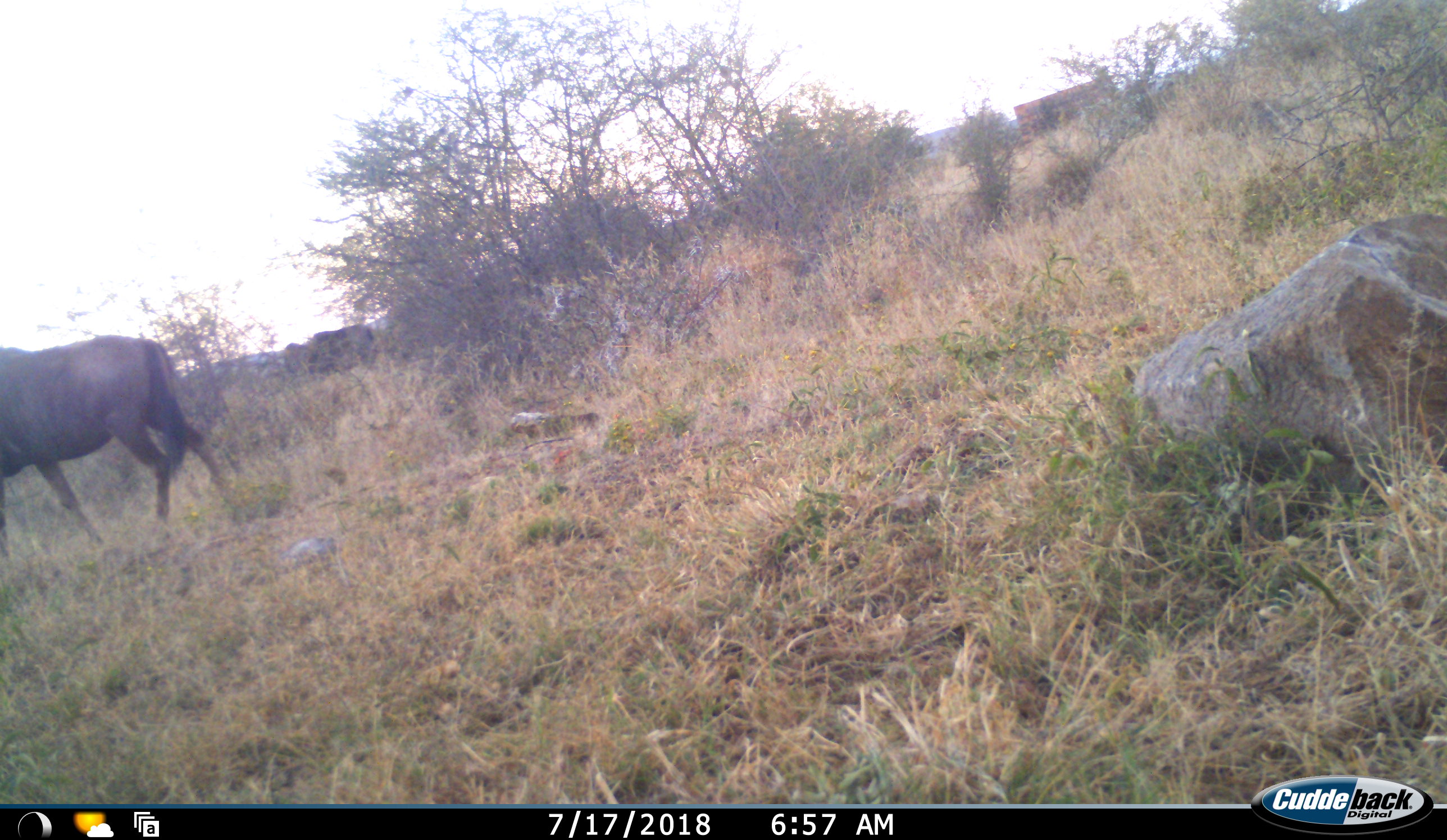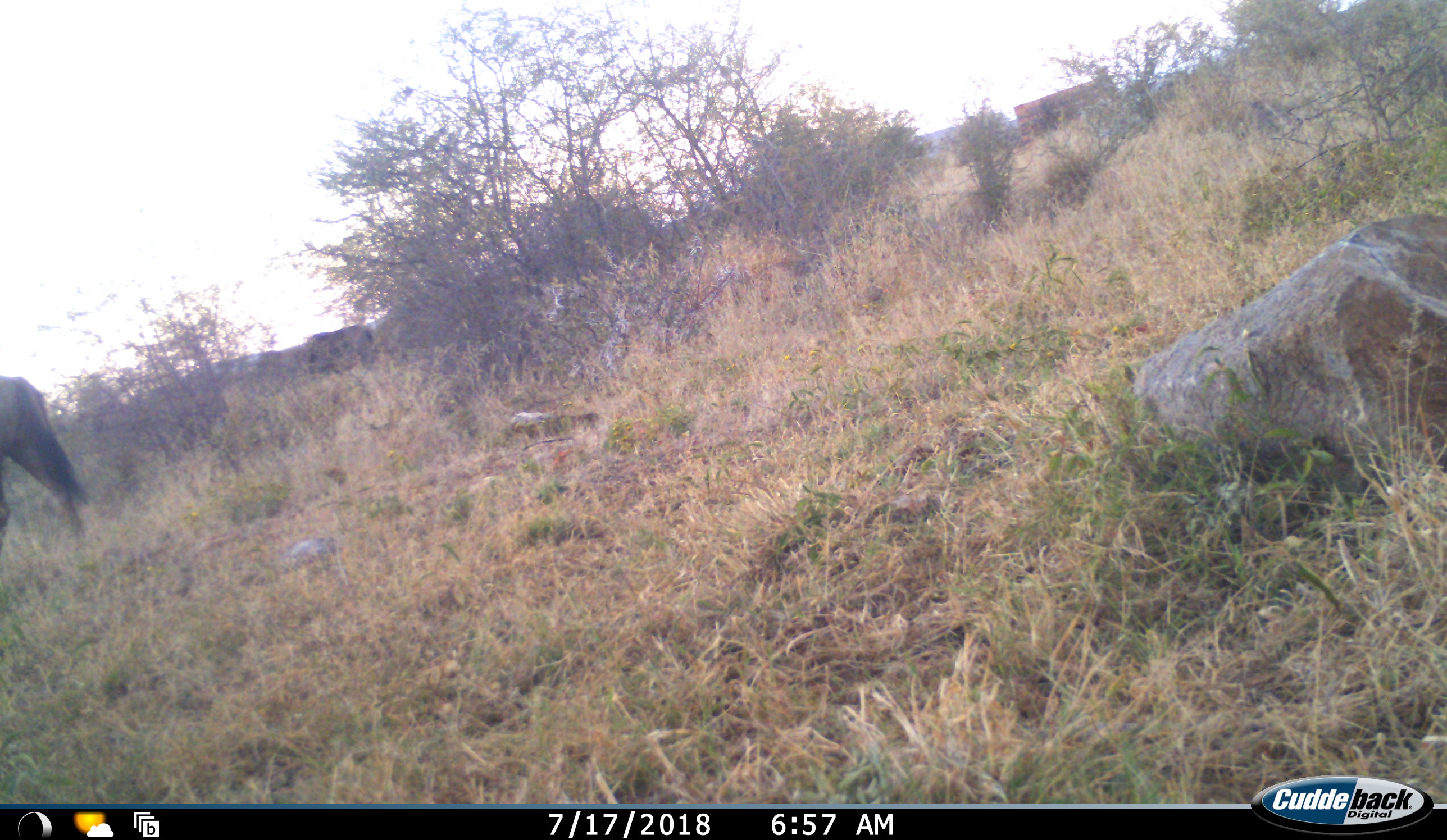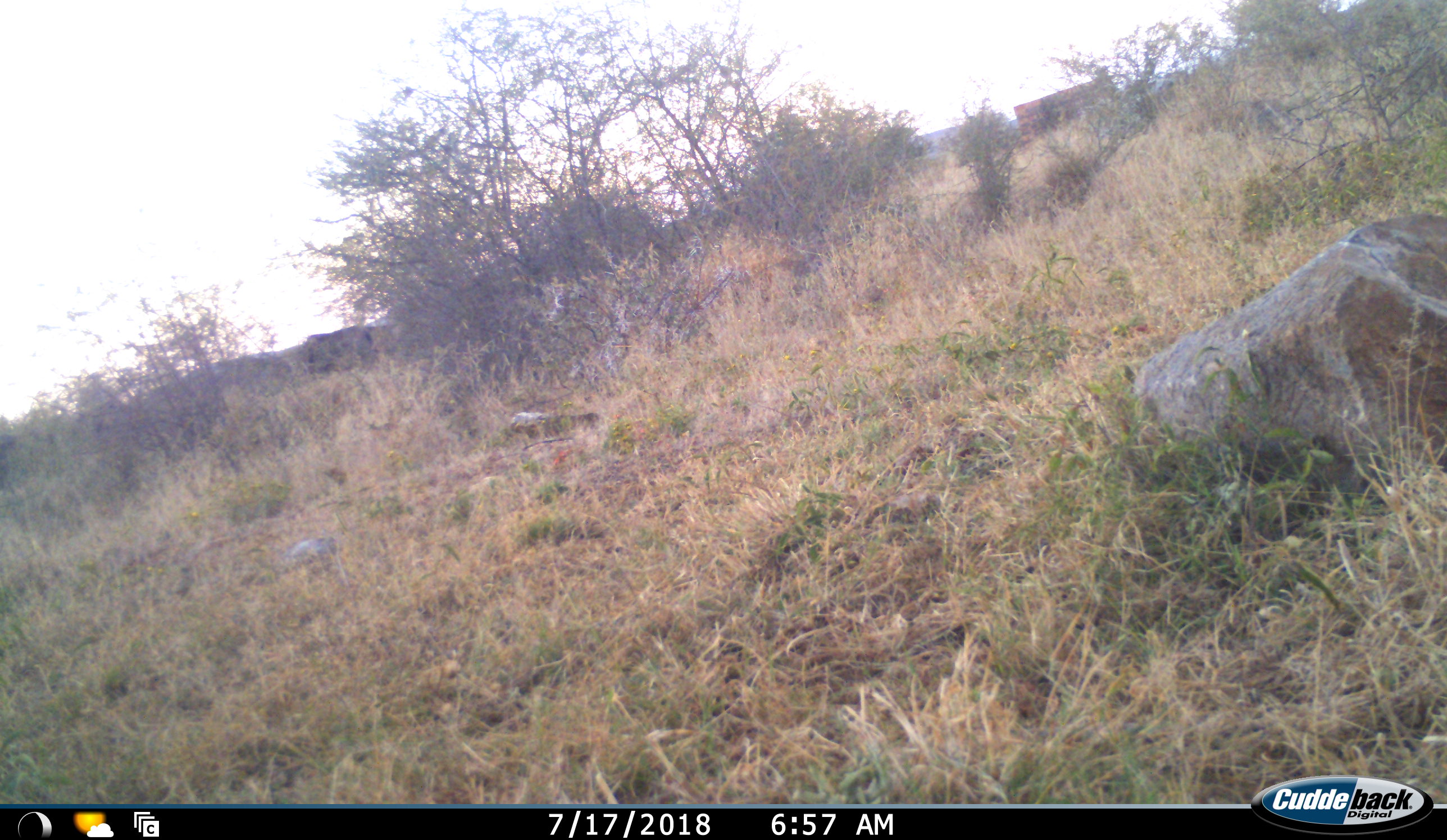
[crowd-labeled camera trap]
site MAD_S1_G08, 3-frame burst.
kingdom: Animalia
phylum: Chordata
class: Mammalia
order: Artiodactyla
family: Bovidae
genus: Connochaetes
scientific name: Connochaetes taurinus taurinus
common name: blue wildebeest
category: wildebeestblue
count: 3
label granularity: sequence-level